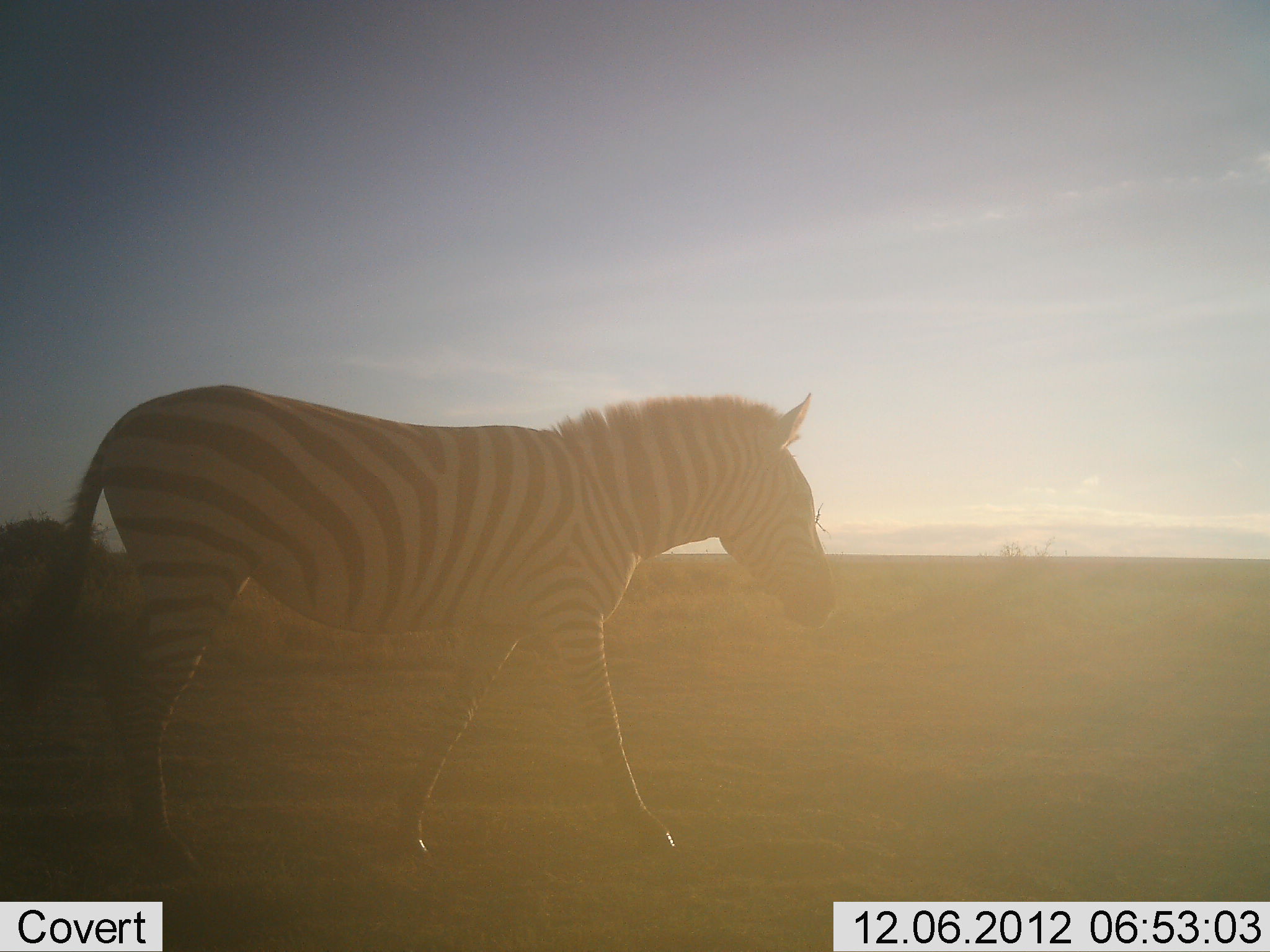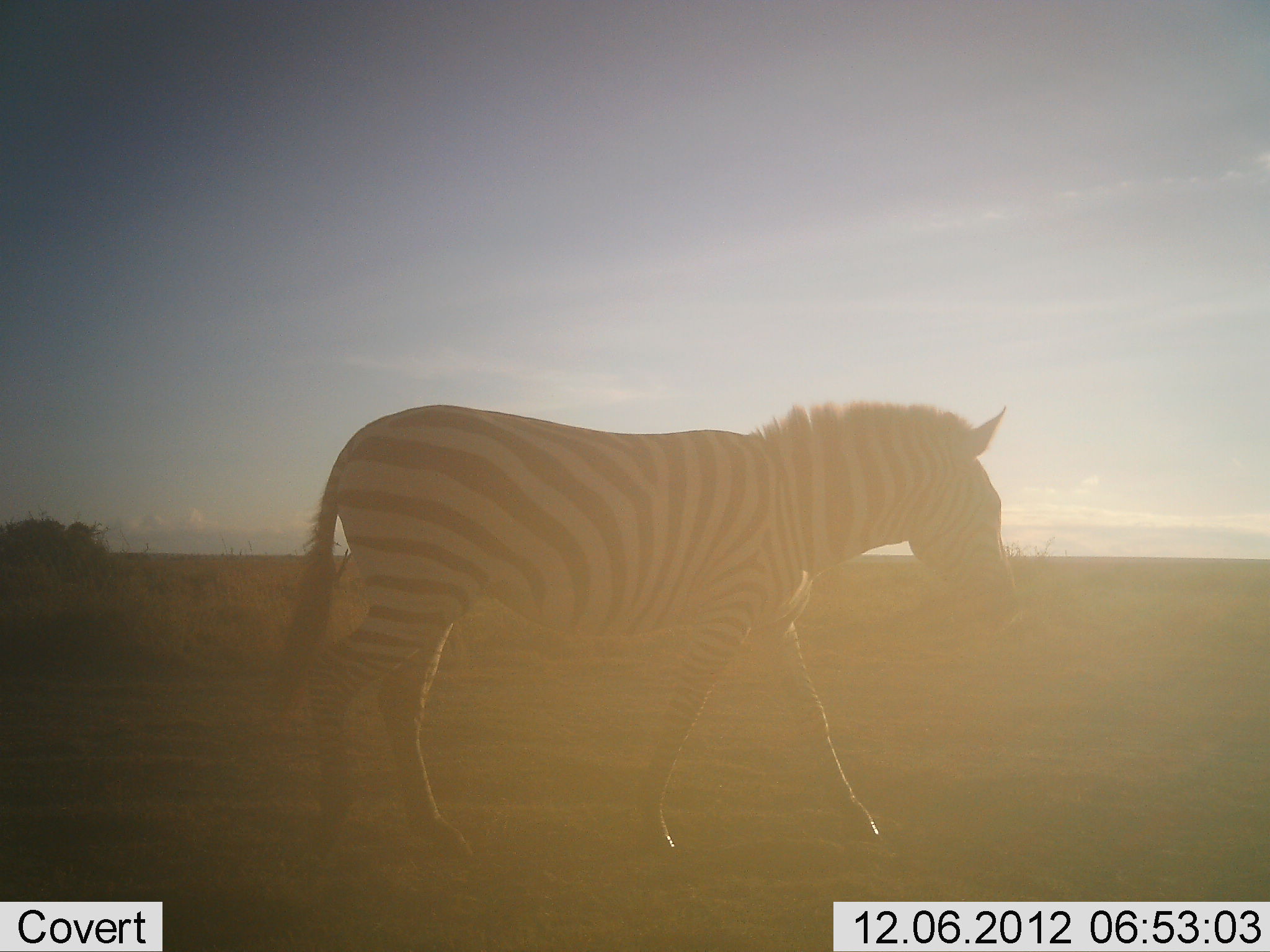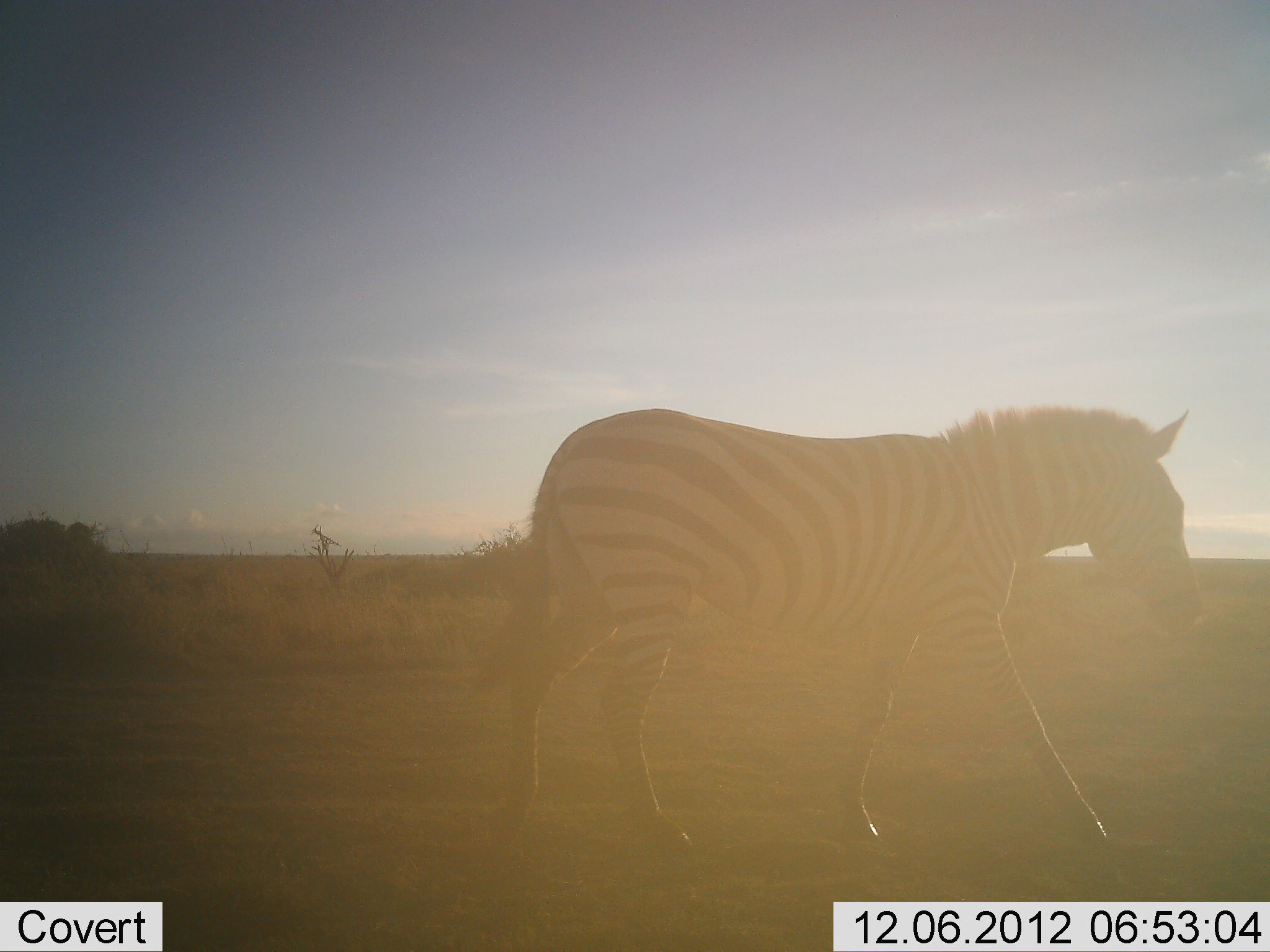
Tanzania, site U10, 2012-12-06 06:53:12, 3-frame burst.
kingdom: Animalia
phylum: Chordata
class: Mammalia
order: Perissodactyla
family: Equidae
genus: Equus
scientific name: Equus quagga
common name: plains zebra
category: zebra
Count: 1.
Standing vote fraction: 0%.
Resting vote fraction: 0%.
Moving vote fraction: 100%.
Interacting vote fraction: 0%.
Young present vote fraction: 0%.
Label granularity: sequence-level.